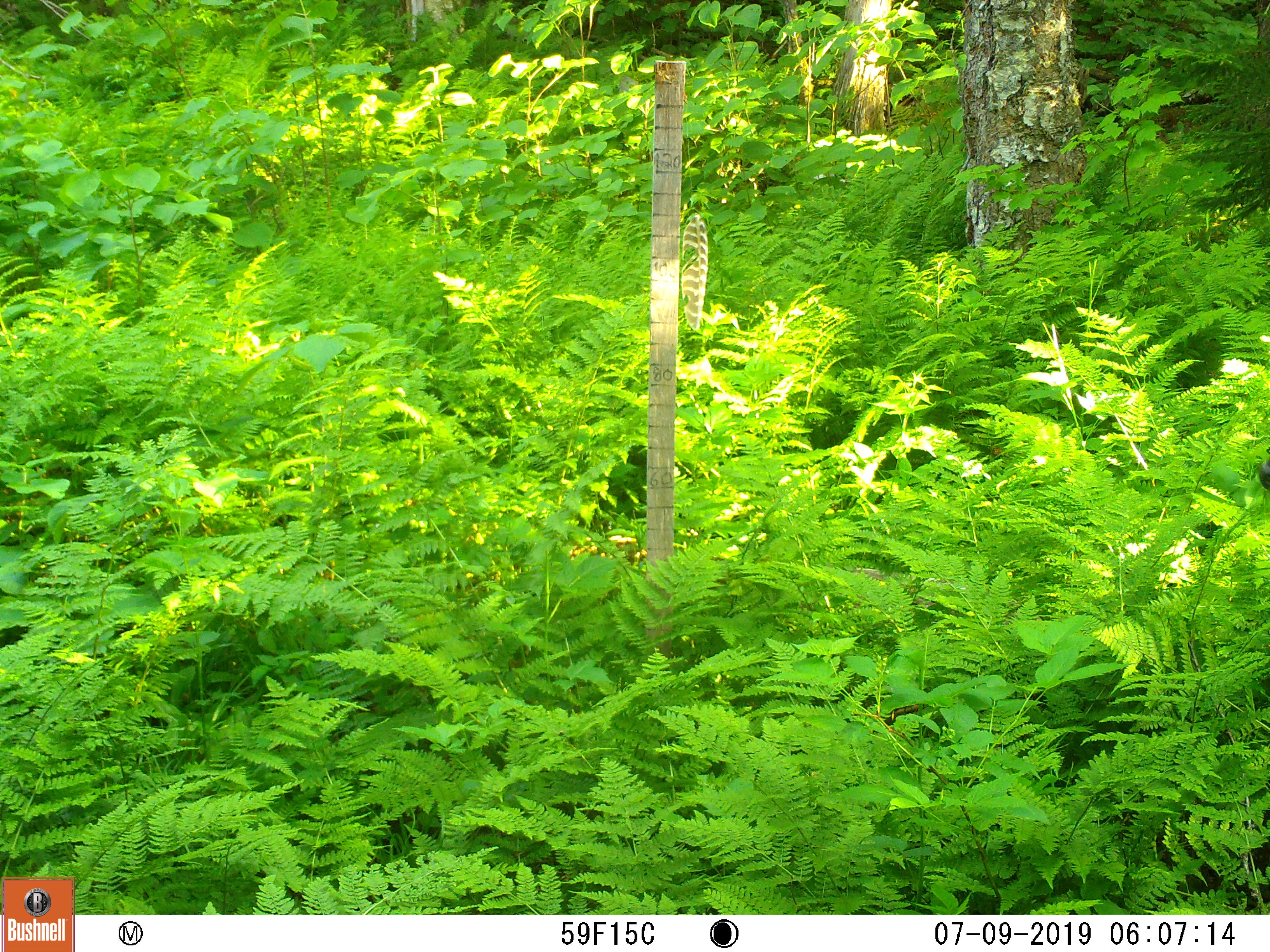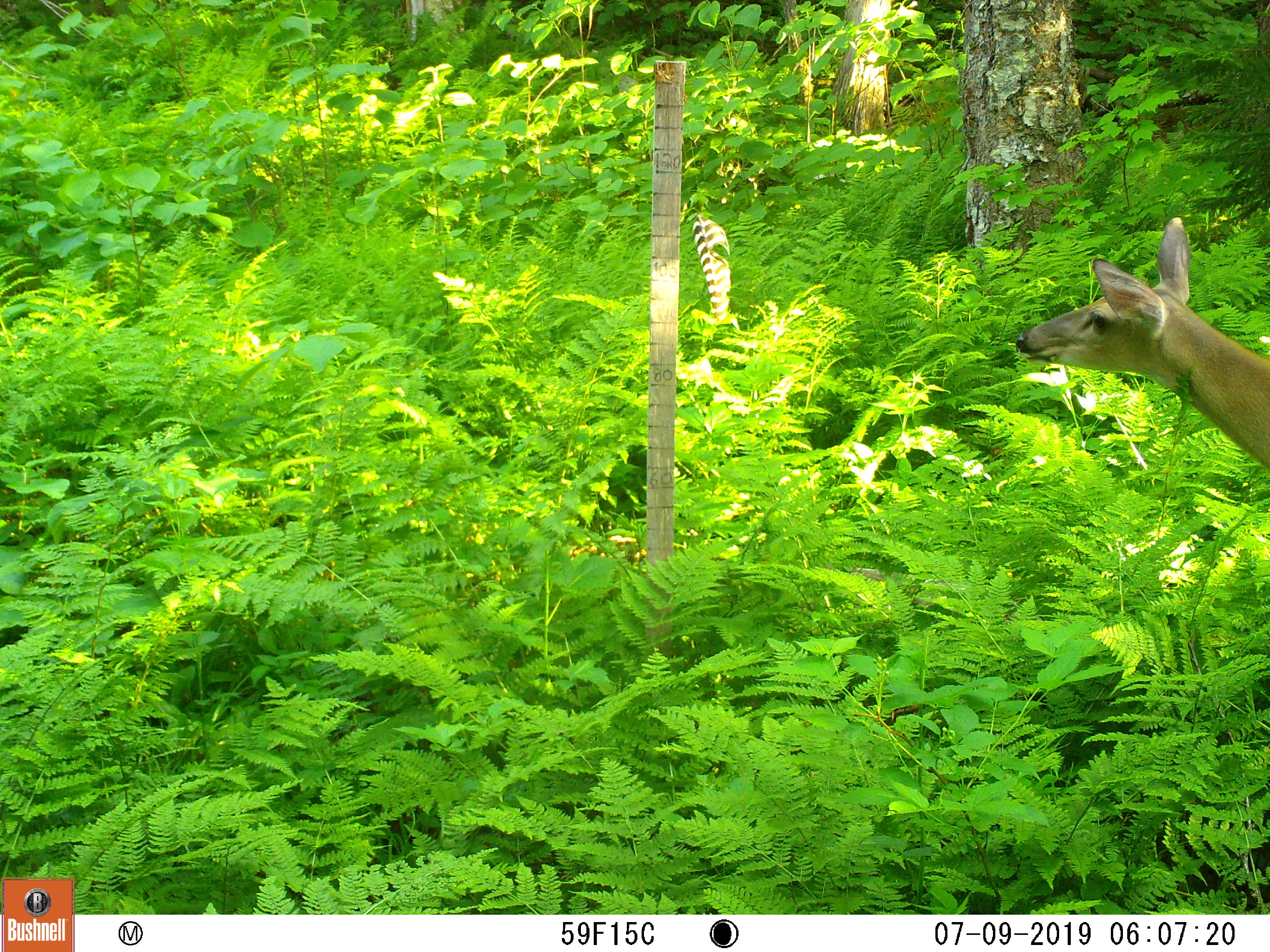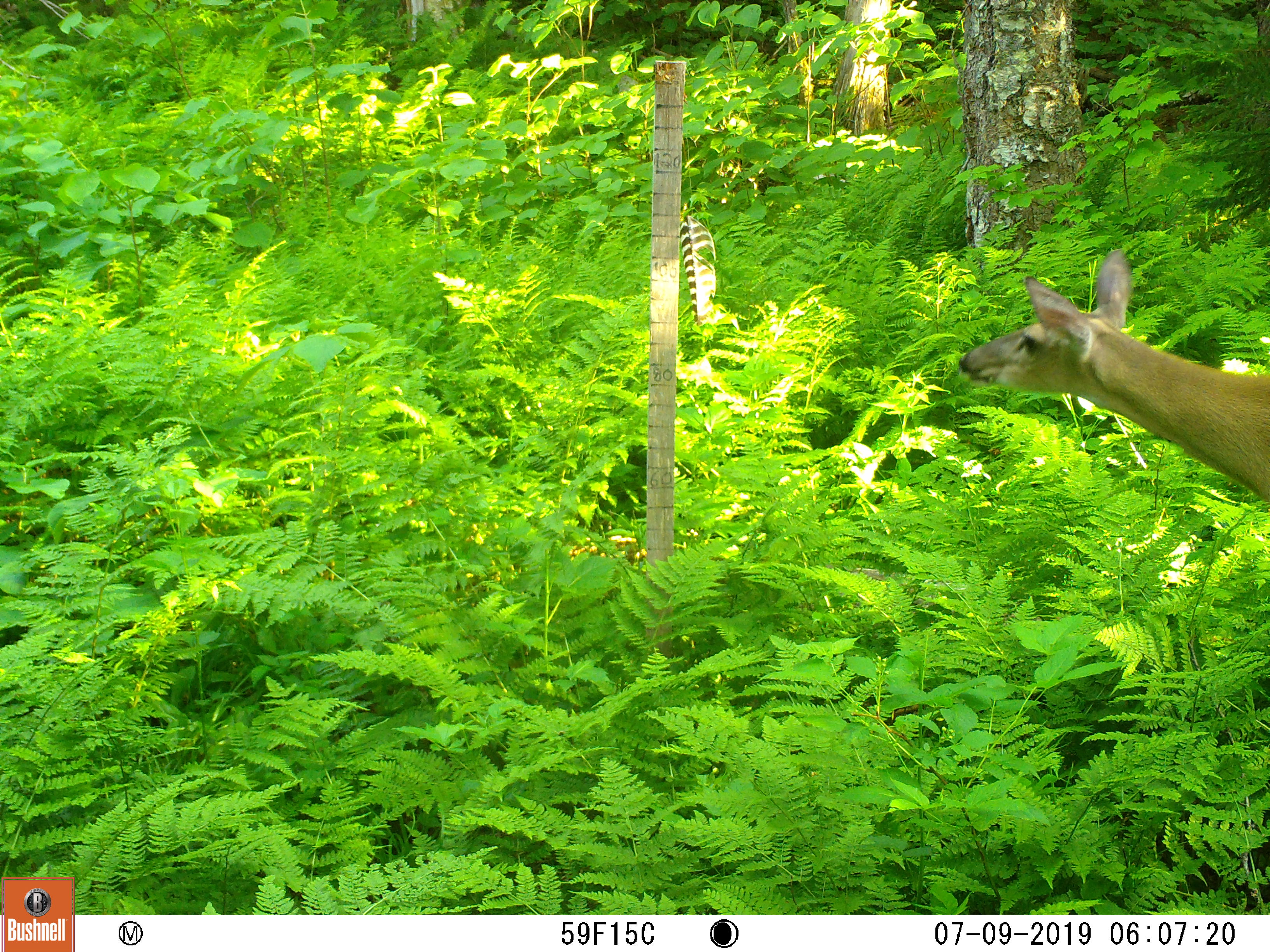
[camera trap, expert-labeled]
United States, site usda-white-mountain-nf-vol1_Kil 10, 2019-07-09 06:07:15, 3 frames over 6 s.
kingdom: Animalia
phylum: Chordata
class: Mammalia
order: Artiodactyla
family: Cervidae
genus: Odocoileus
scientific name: Odocoileus virginianus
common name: white-tailed deer